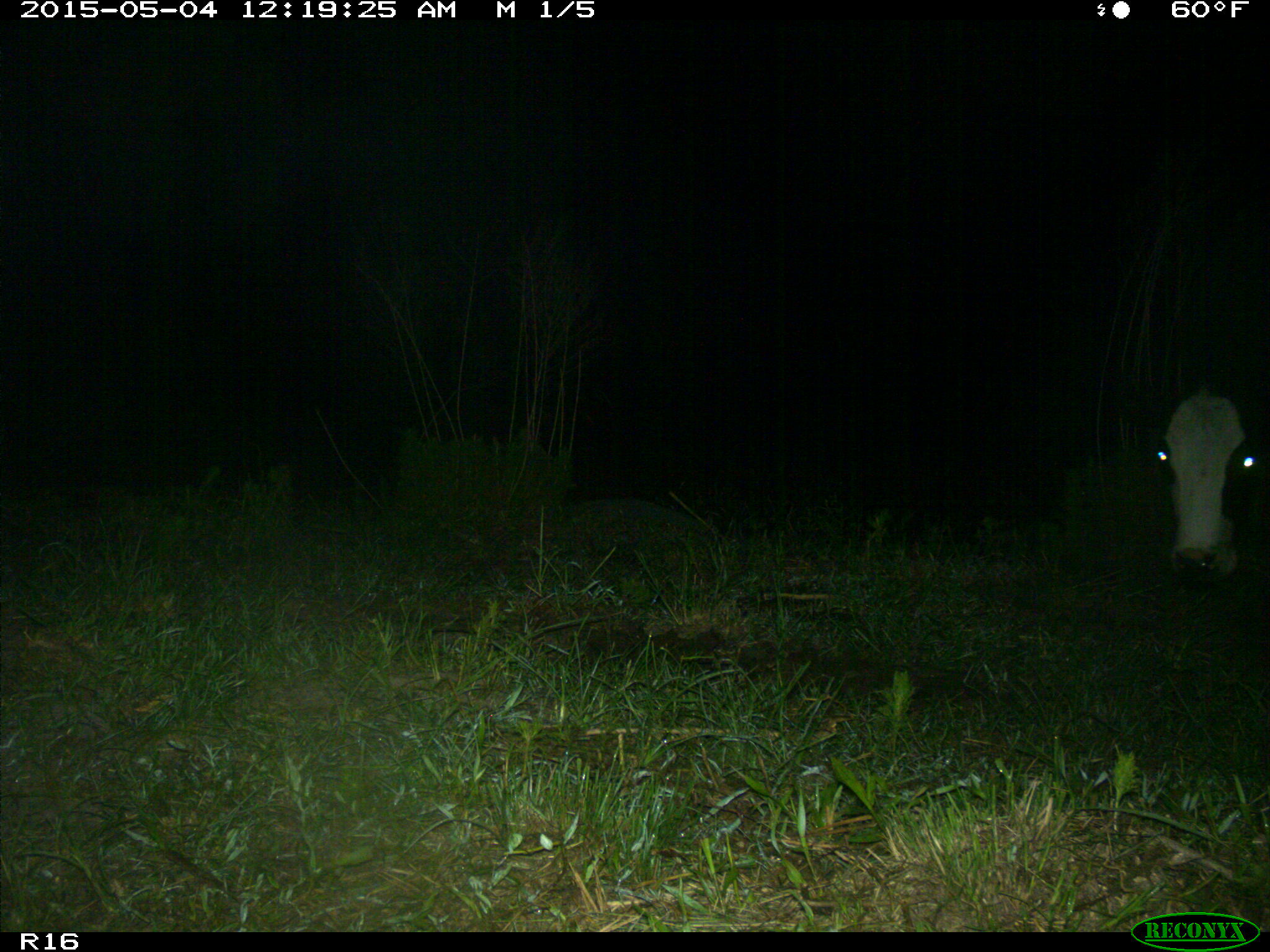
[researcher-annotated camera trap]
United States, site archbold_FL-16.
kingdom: Animalia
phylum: Chordata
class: Mammalia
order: Artiodactyla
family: Bovidae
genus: Bos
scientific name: Bos taurus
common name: domestic cow